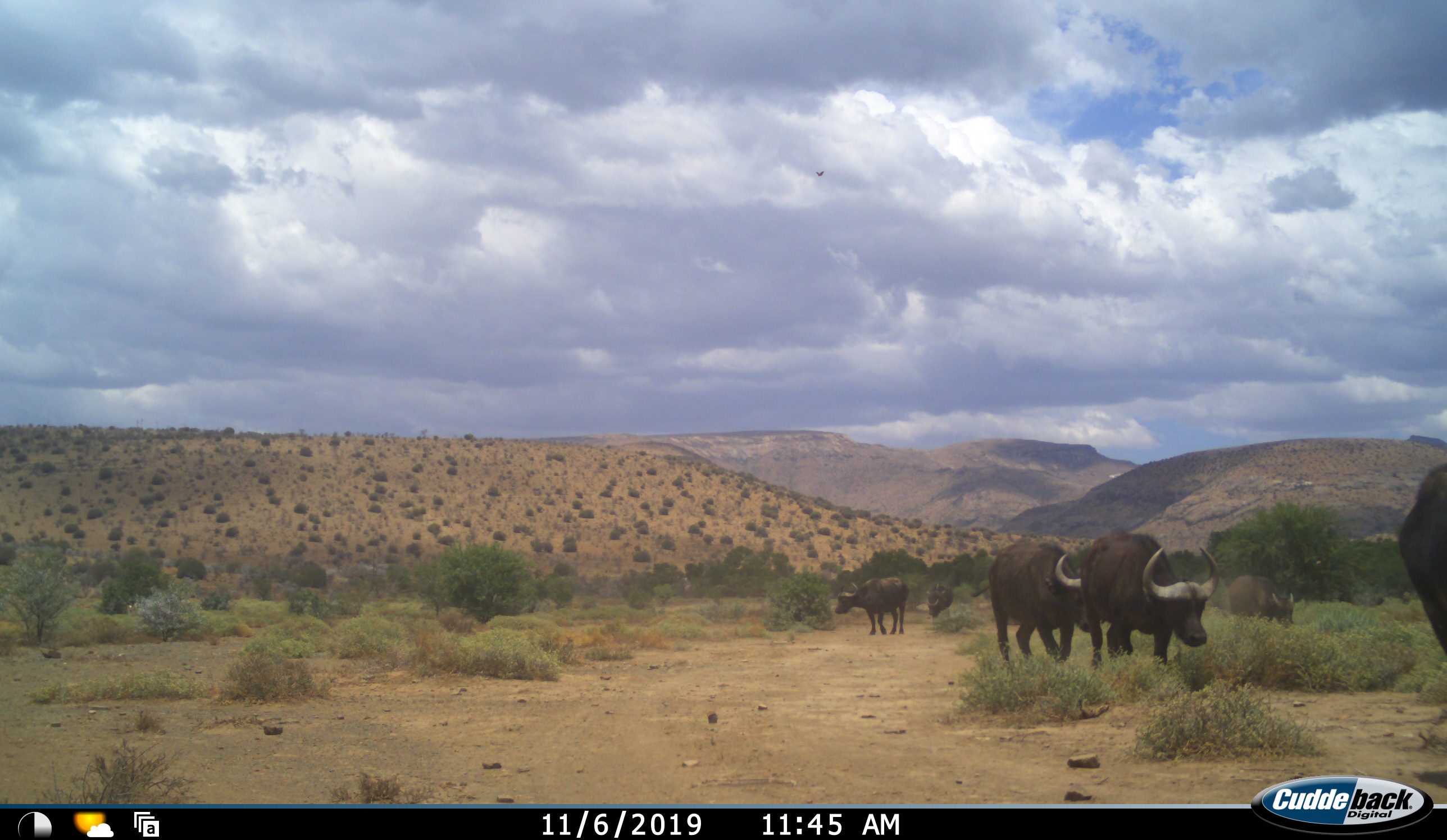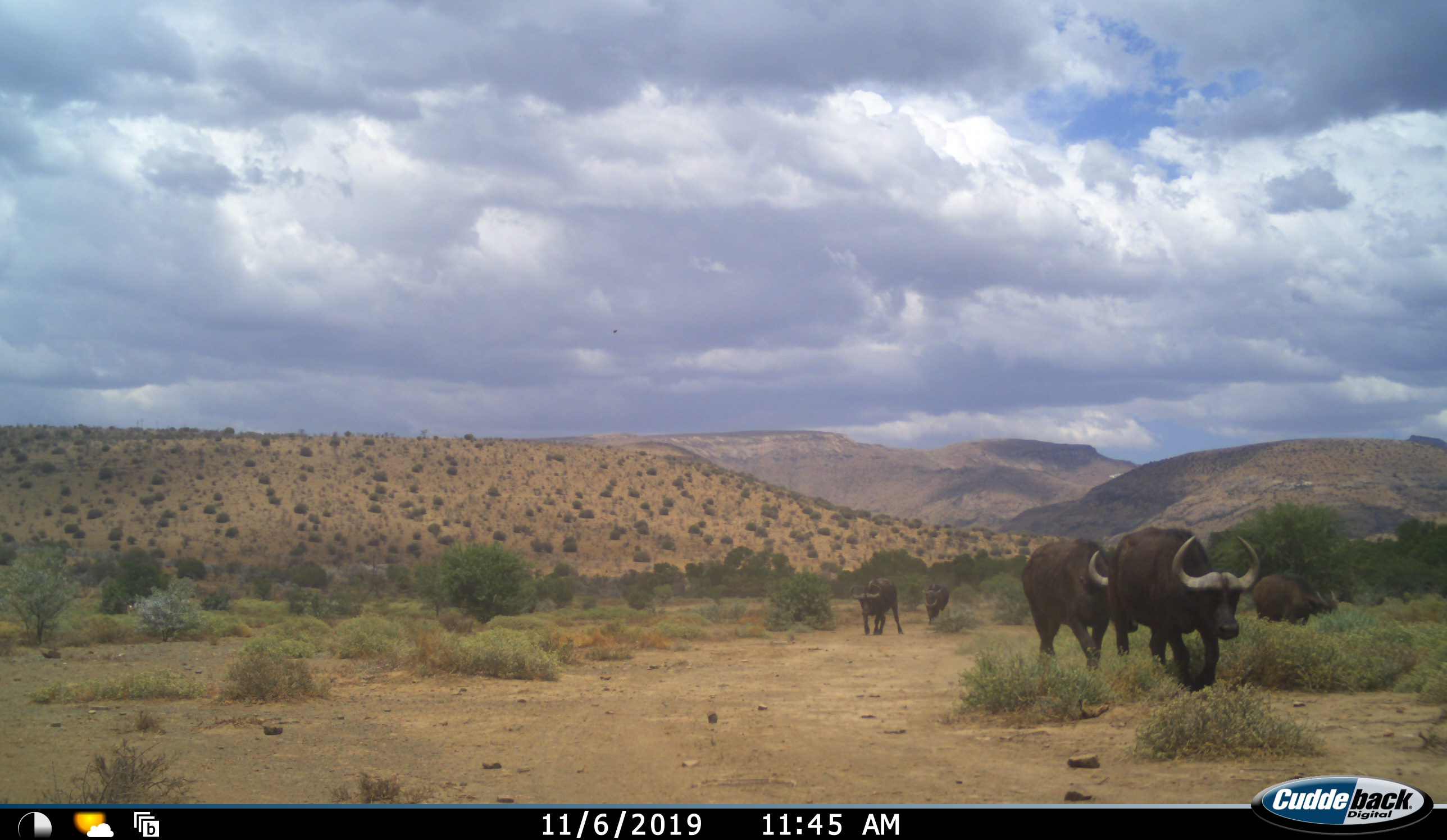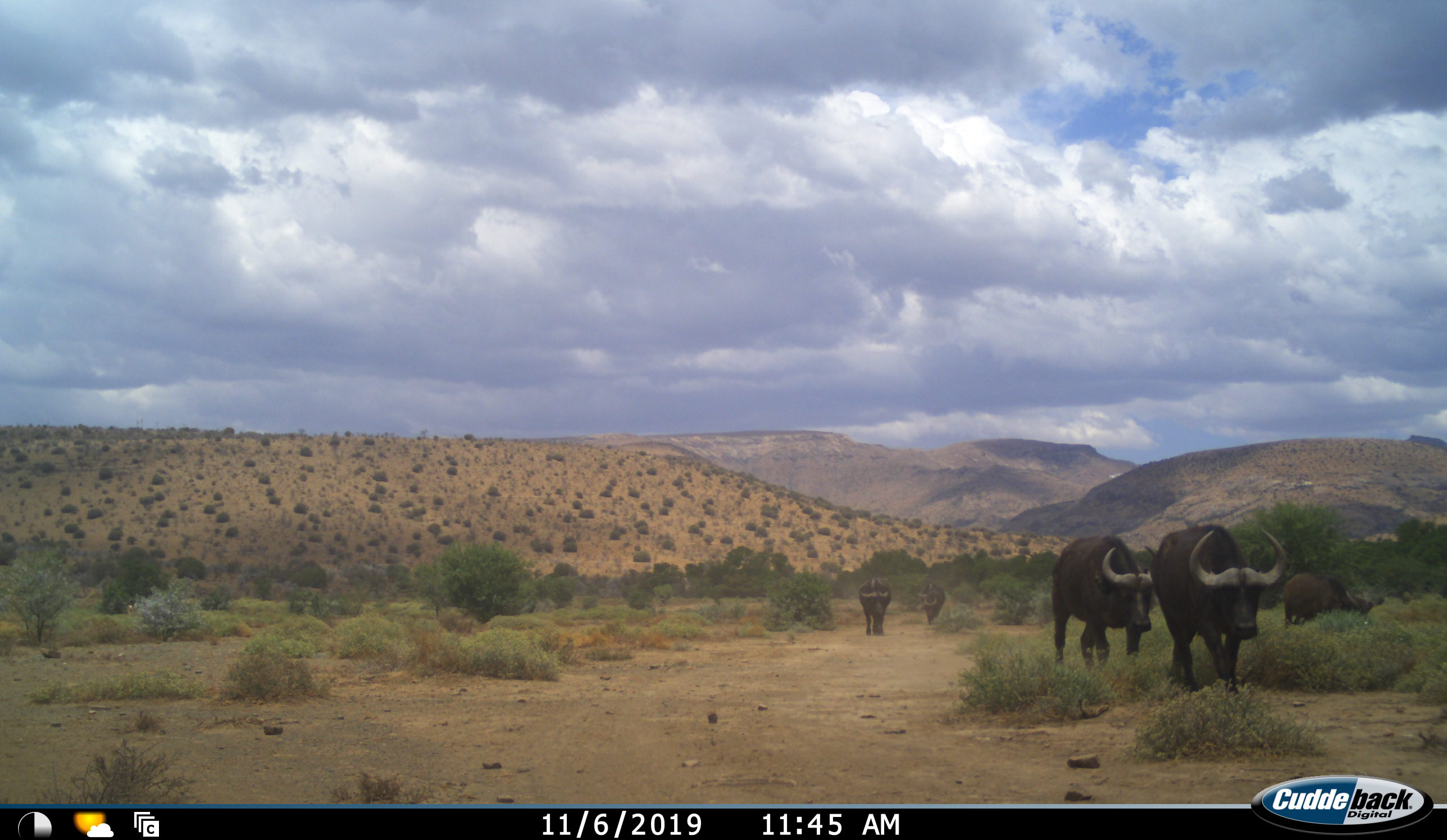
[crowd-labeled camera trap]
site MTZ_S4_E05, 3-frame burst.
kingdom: Animalia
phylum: Chordata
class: Mammalia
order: Artiodactyla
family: Bovidae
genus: Syncerus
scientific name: Syncerus caffer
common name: african buffalo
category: buffalo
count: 6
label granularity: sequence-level